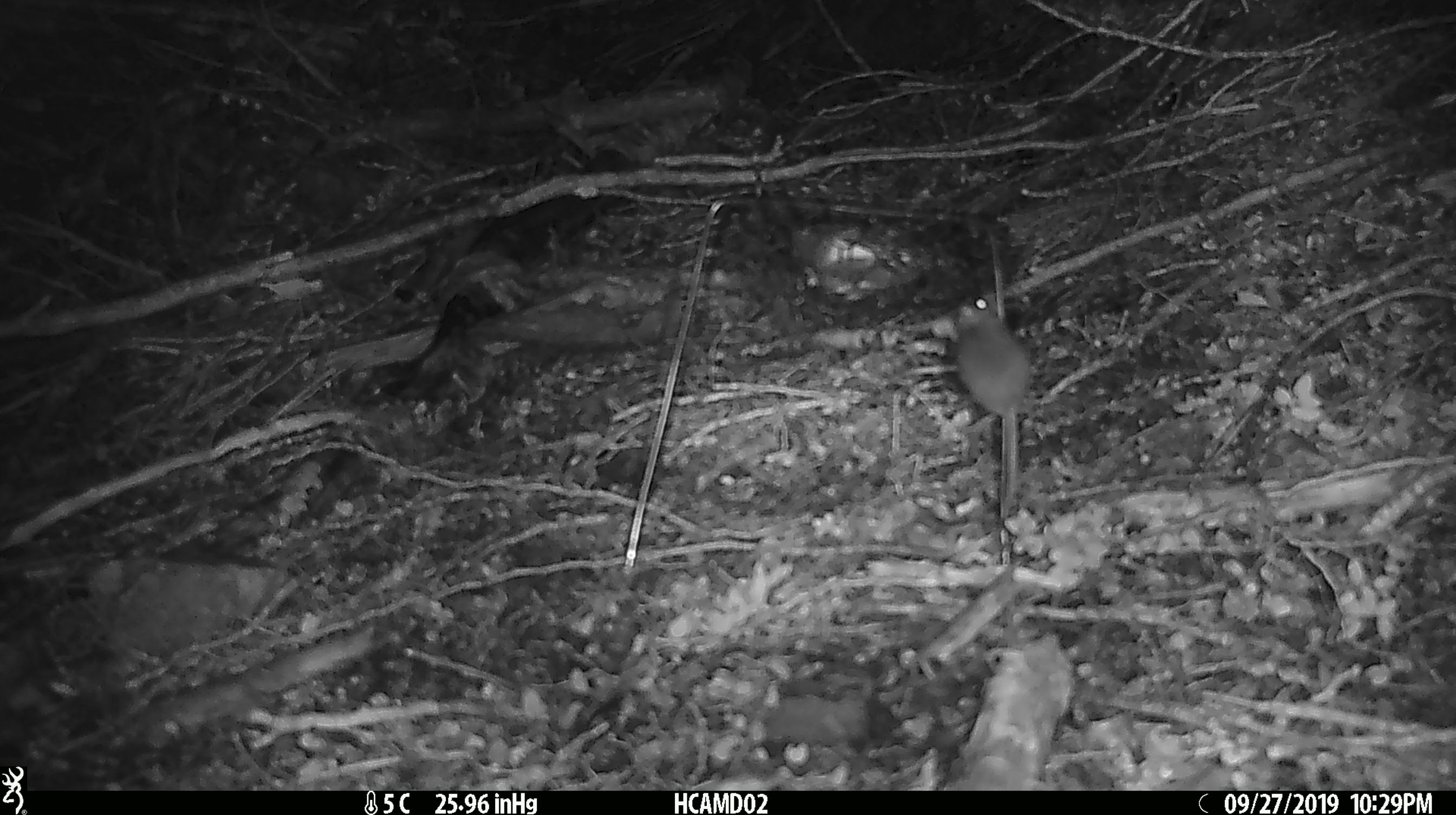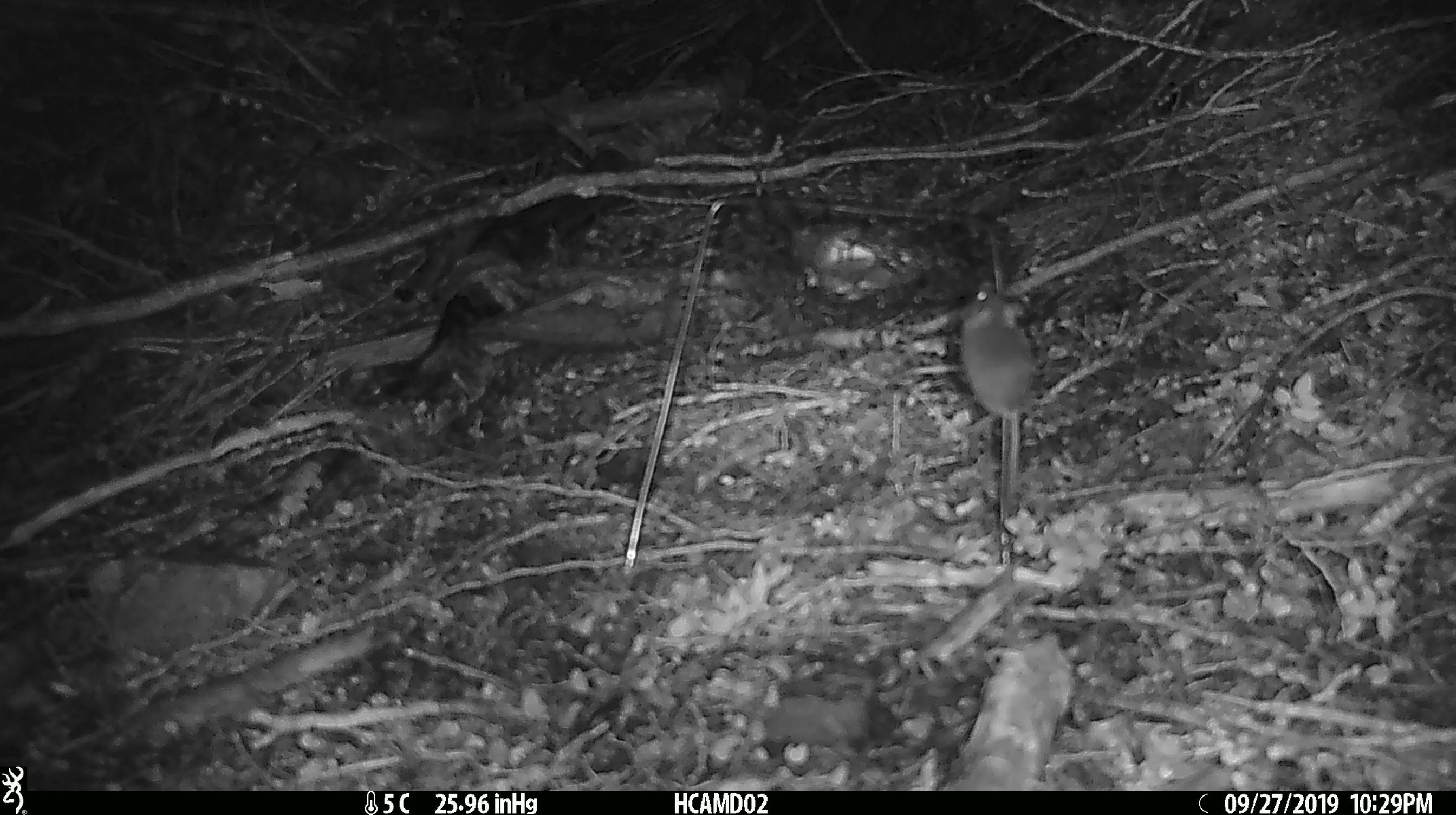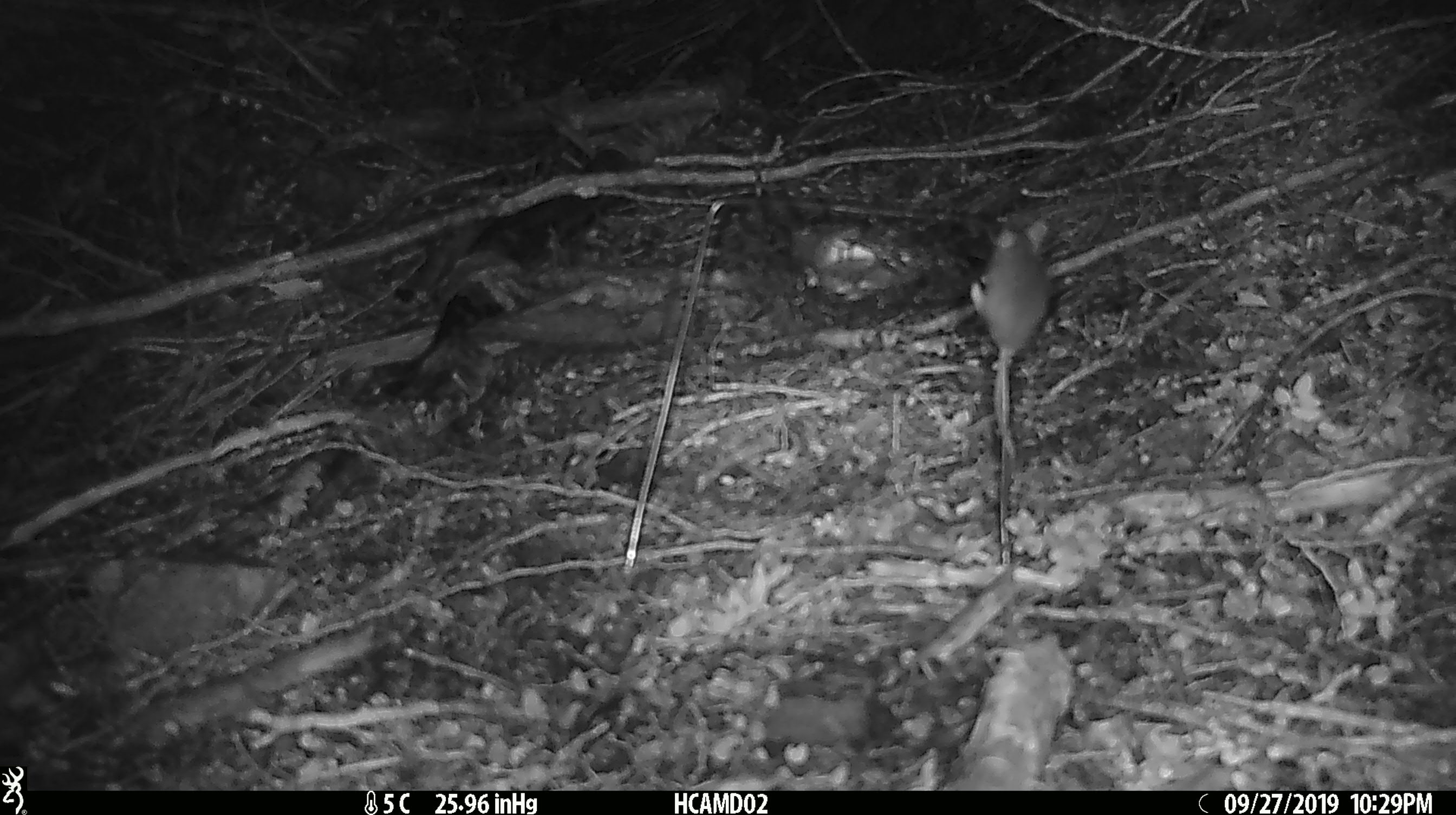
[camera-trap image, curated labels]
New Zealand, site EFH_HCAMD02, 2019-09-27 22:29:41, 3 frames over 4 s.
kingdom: Animalia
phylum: Chordata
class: Mammalia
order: Rodentia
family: Muridae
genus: Mus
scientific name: Mus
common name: mouse